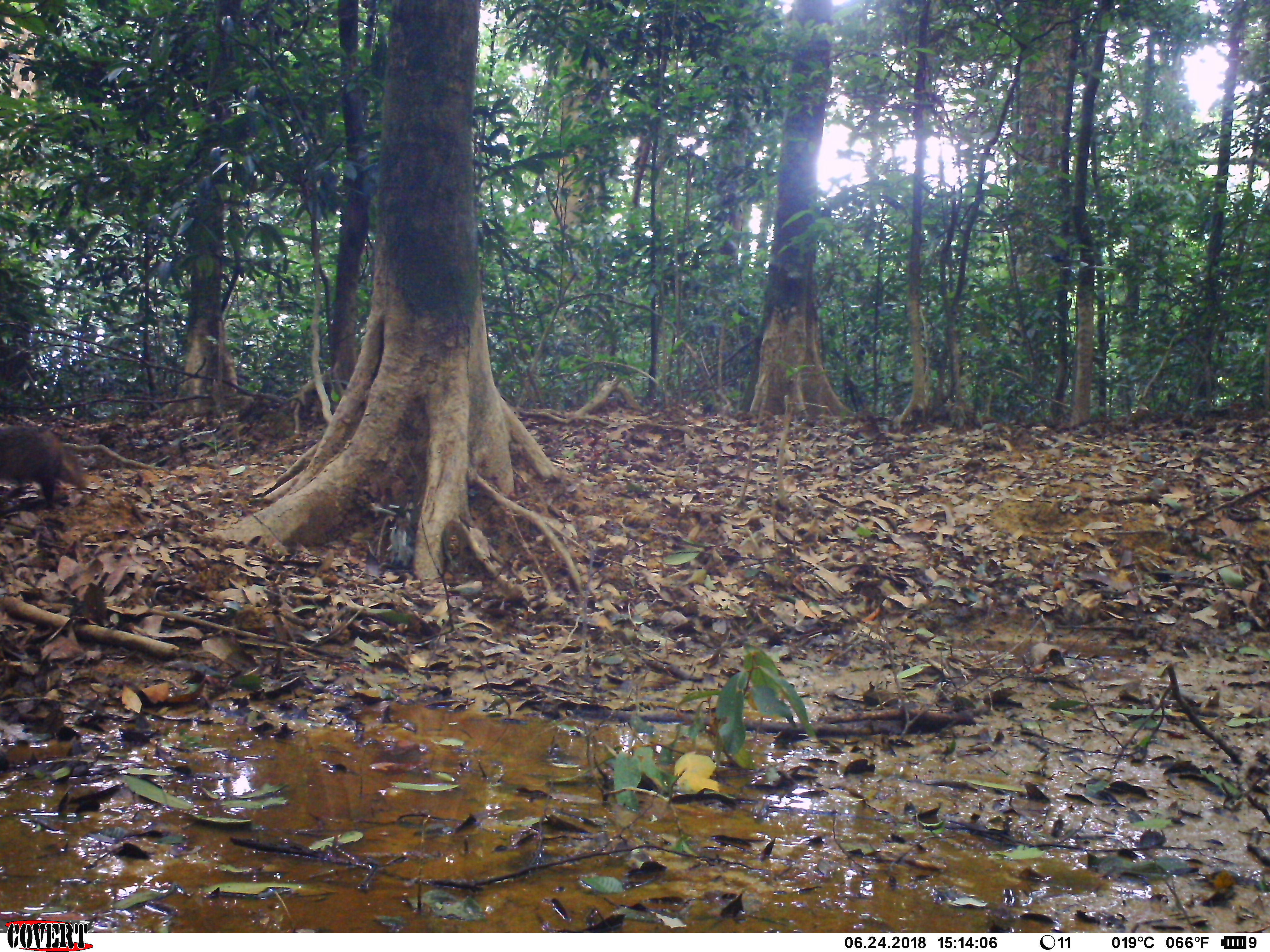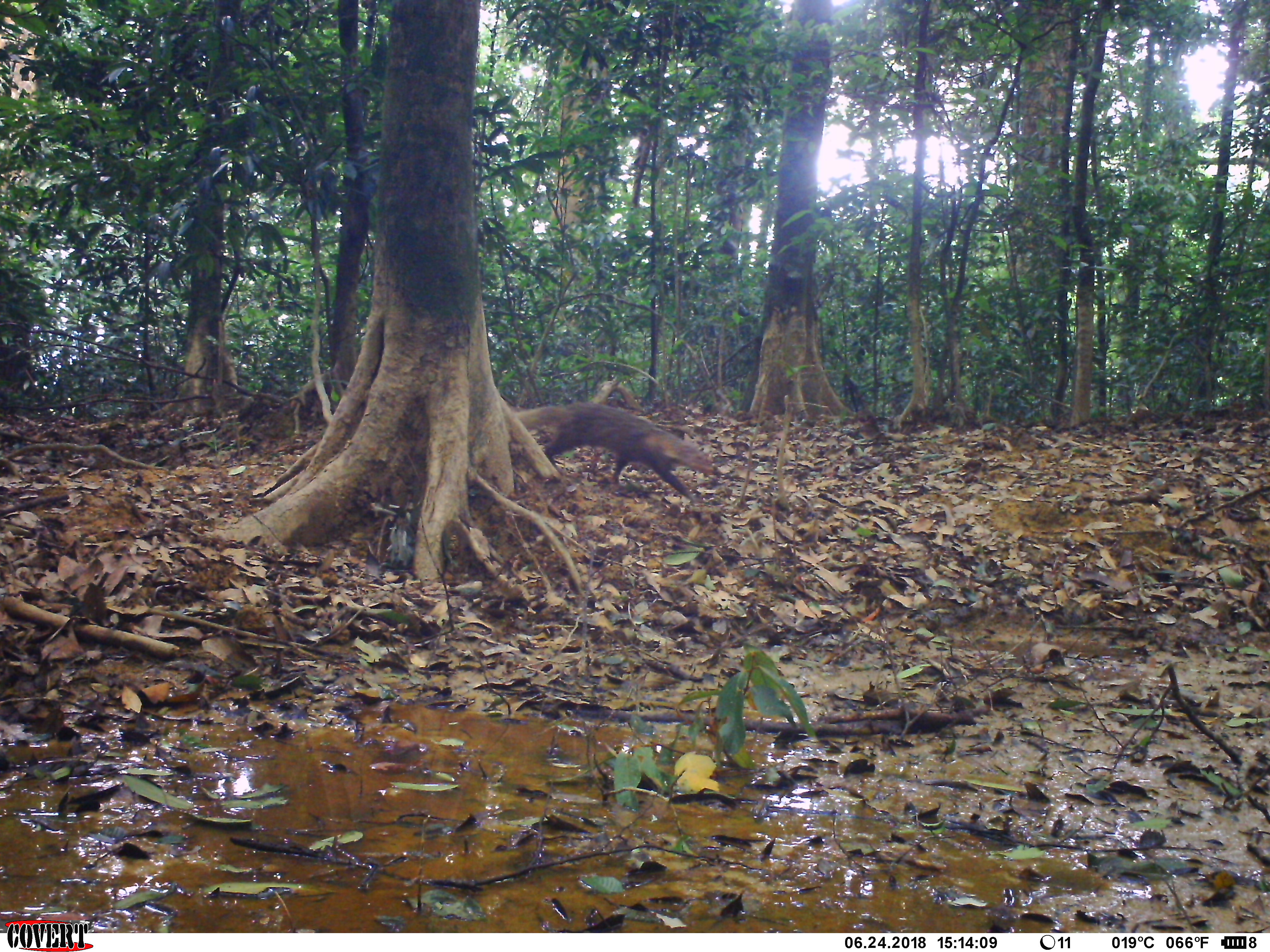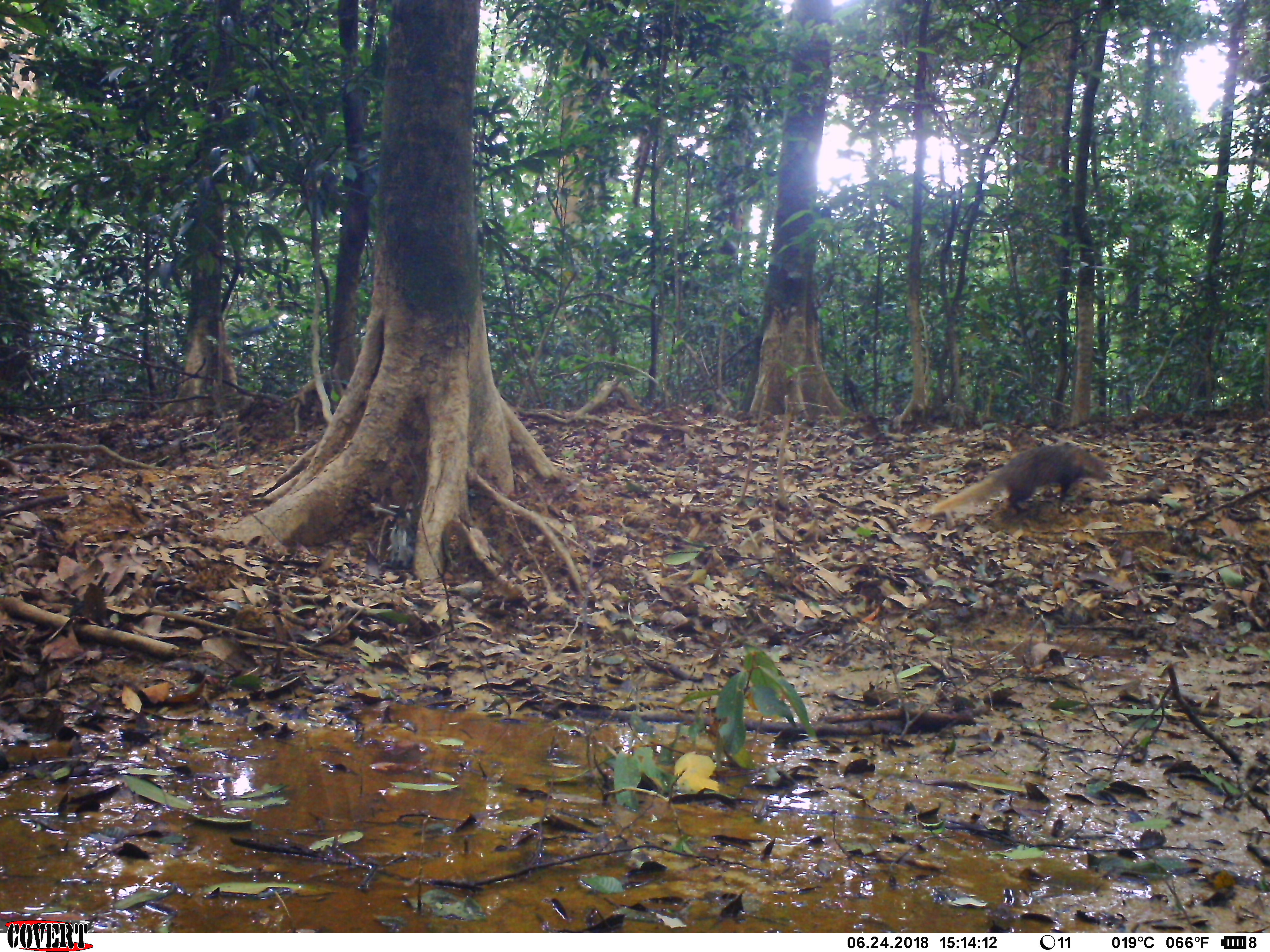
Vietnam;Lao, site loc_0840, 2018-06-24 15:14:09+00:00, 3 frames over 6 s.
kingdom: Animalia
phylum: Chordata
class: Mammalia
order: Carnivora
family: Herpestidae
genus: Urva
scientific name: Urva urva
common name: crab-eating mongoose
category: crab eating mongoose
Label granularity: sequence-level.